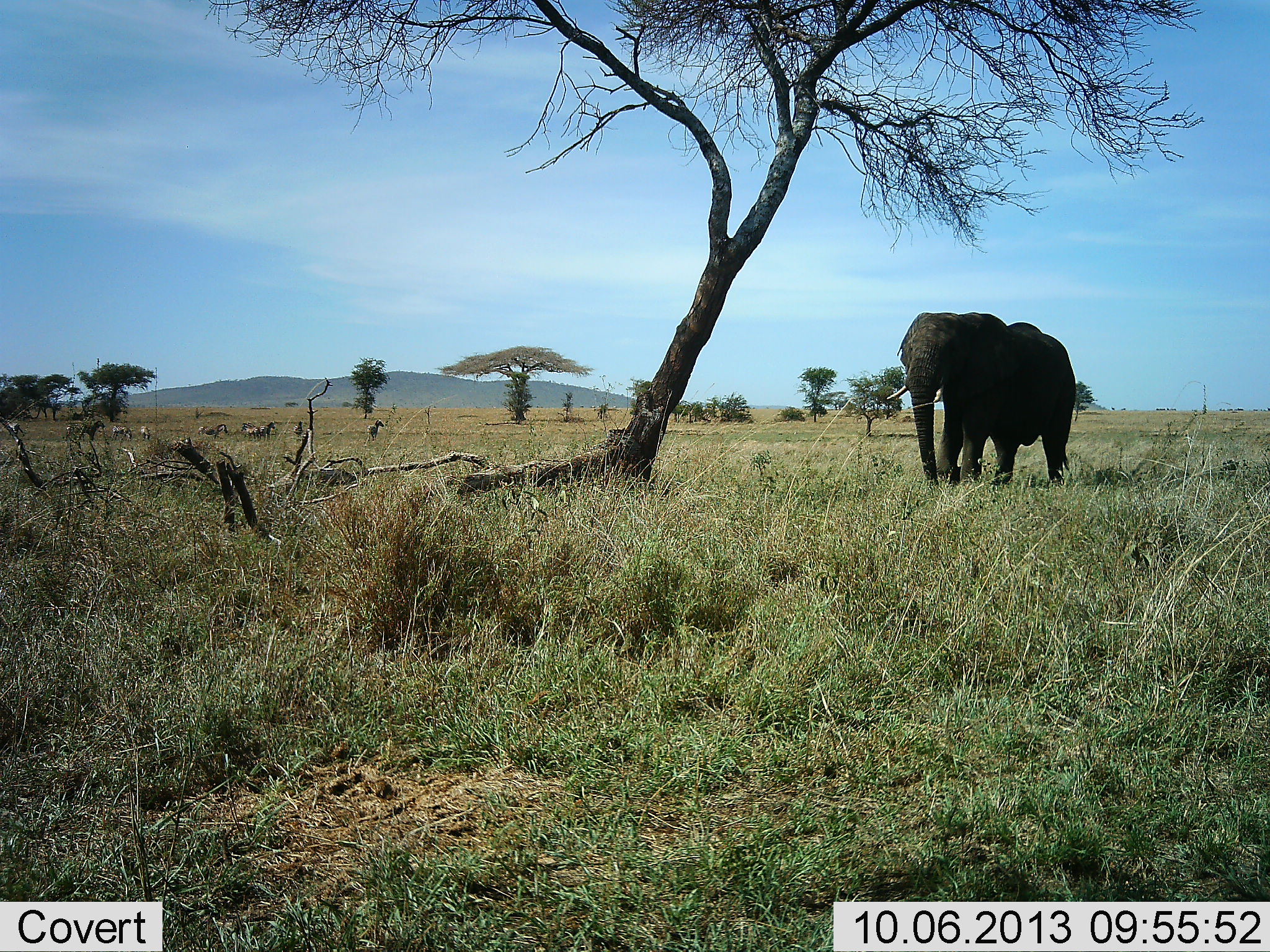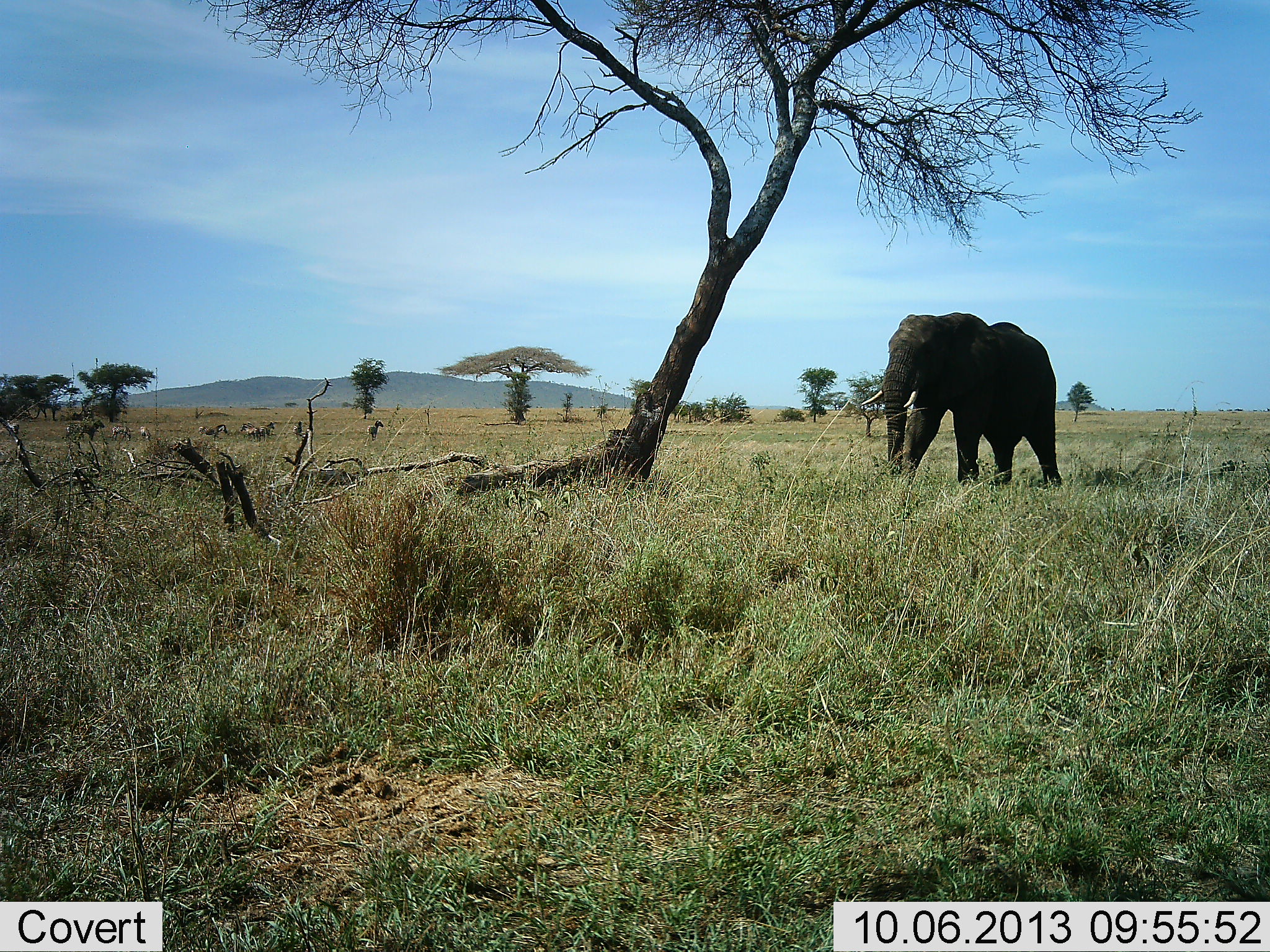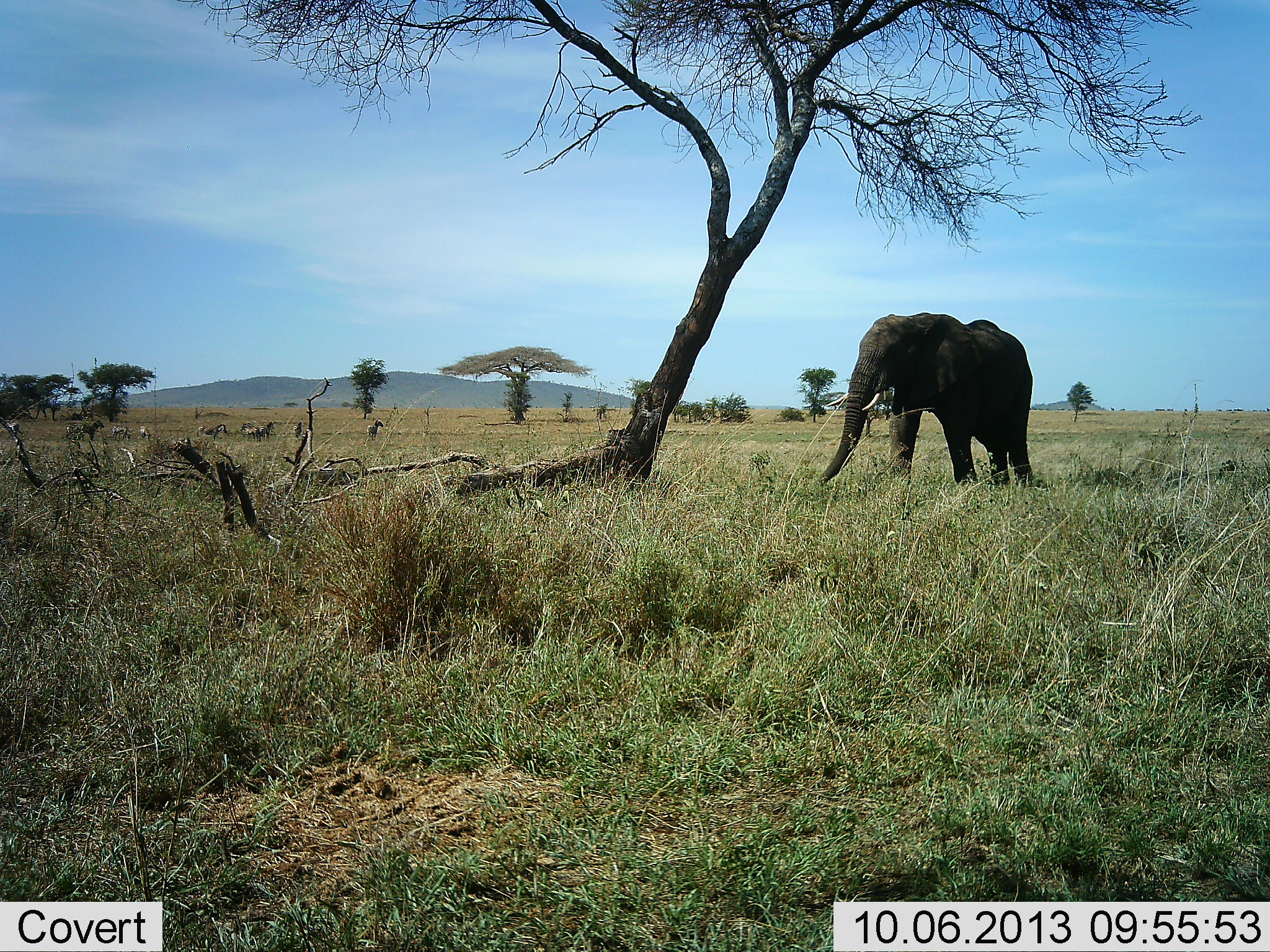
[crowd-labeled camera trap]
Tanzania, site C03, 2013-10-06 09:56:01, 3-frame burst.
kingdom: Animalia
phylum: Chordata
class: Mammalia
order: Proboscidea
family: Elephantidae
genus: Loxodonta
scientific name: Loxodonta africana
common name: african bush elephant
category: elephant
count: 1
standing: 5%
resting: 0%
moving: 89%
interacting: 0%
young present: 0%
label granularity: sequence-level